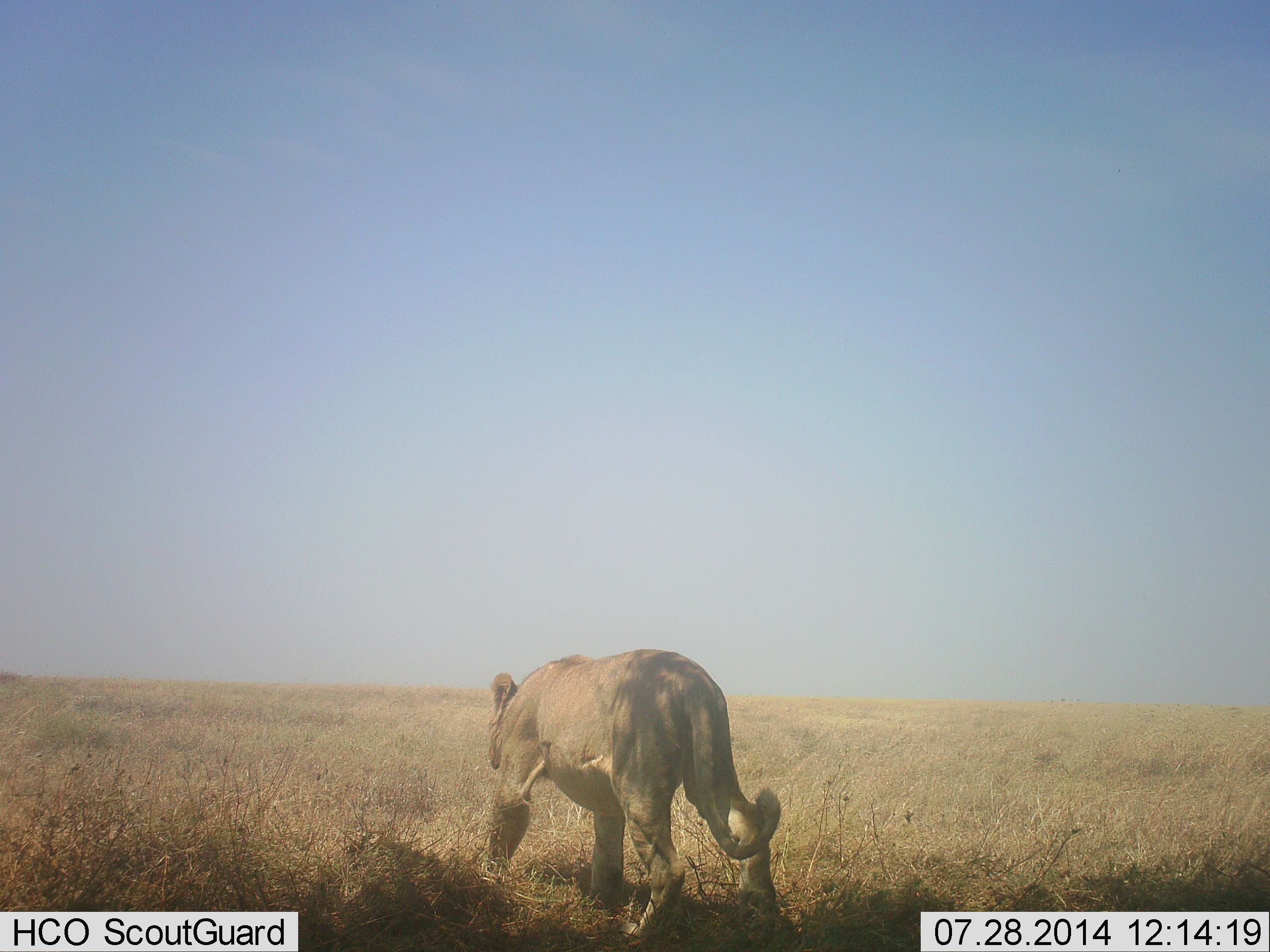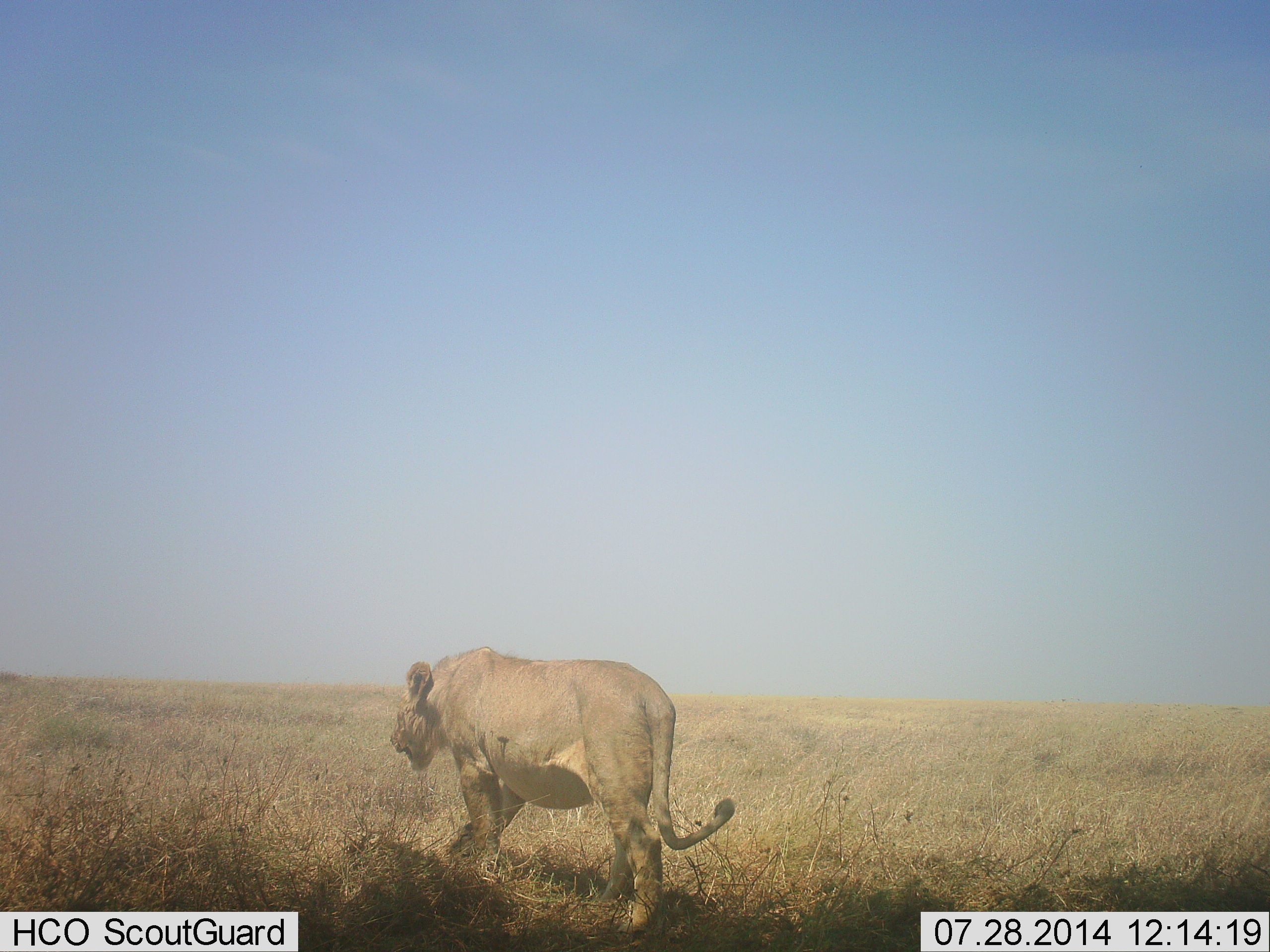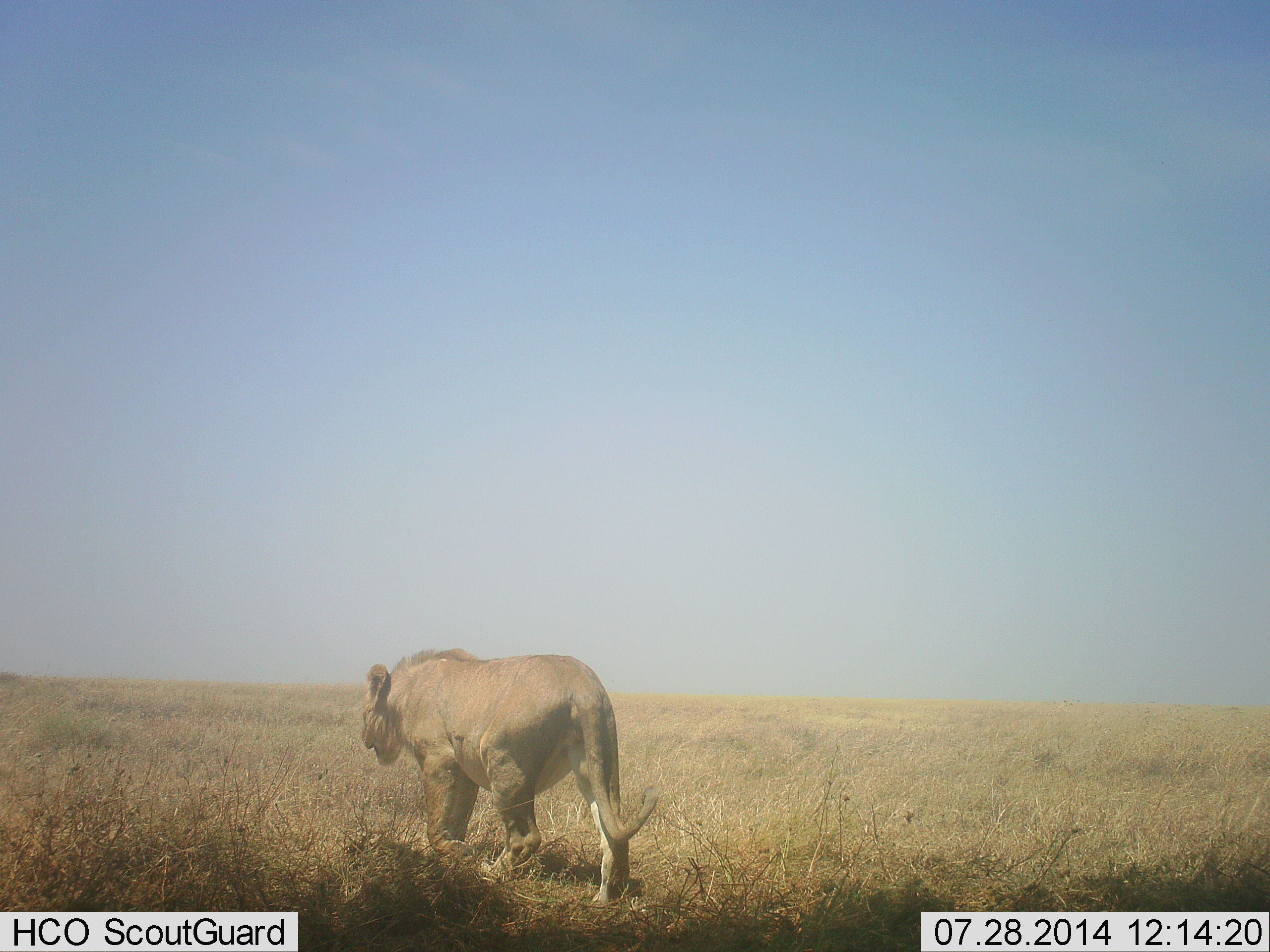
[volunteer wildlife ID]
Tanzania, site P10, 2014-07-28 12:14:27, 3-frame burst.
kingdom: Animalia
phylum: Chordata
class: Mammalia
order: Carnivora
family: Felidae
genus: Panthera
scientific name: Panthera leo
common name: lion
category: lionfemale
Lionfemale (lion) (Panthera leo), count 1. Behavior (volunteer vote fractions): standing 0%, resting 0%, moving 100%, interacting 0%. Young present (vote fraction): 0%. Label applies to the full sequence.